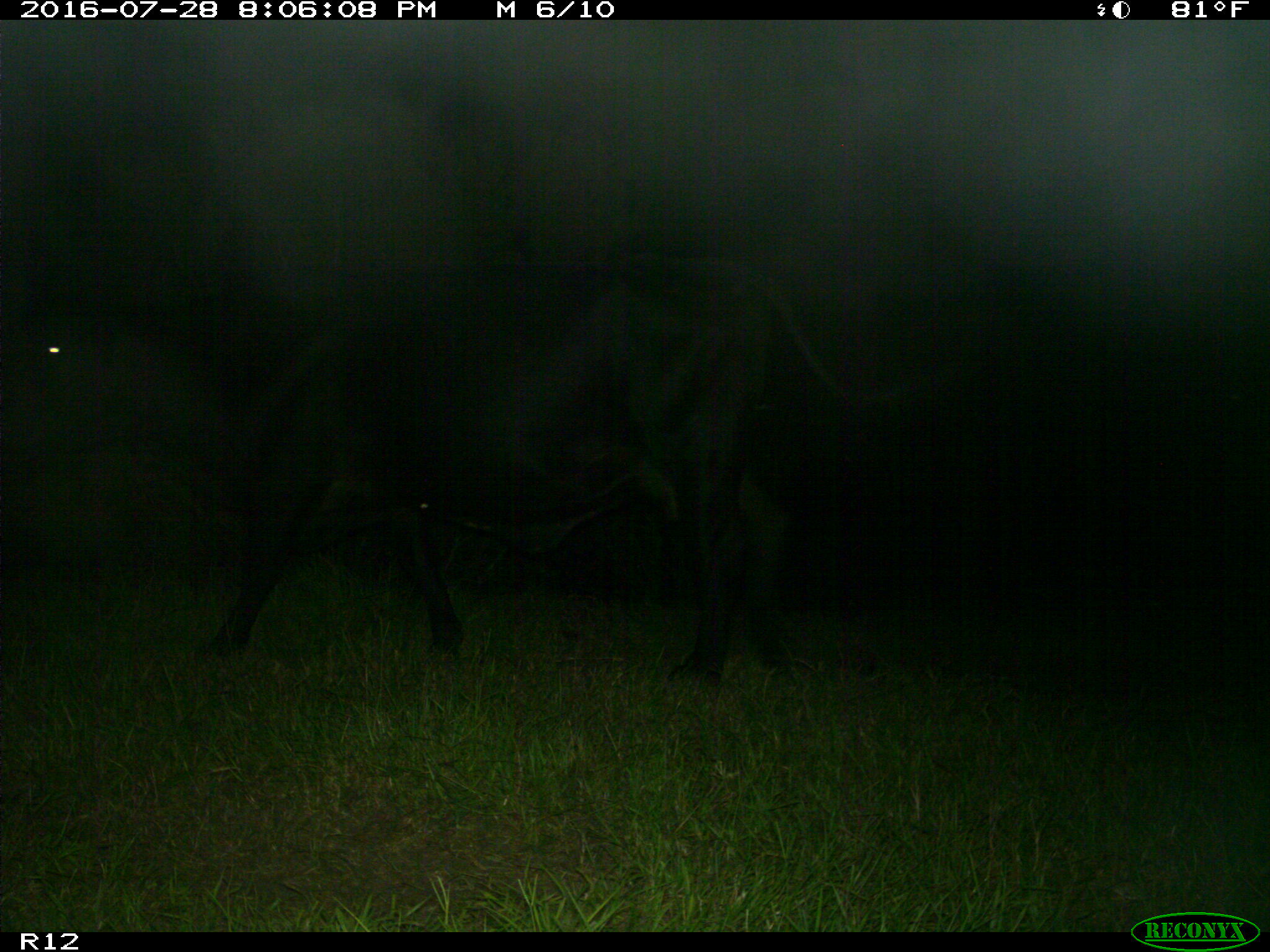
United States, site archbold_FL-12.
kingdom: Animalia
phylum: Chordata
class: Mammalia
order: Artiodactyla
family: Bovidae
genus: Bos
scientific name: Bos taurus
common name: domestic cow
Bos taurus (domestic cow).